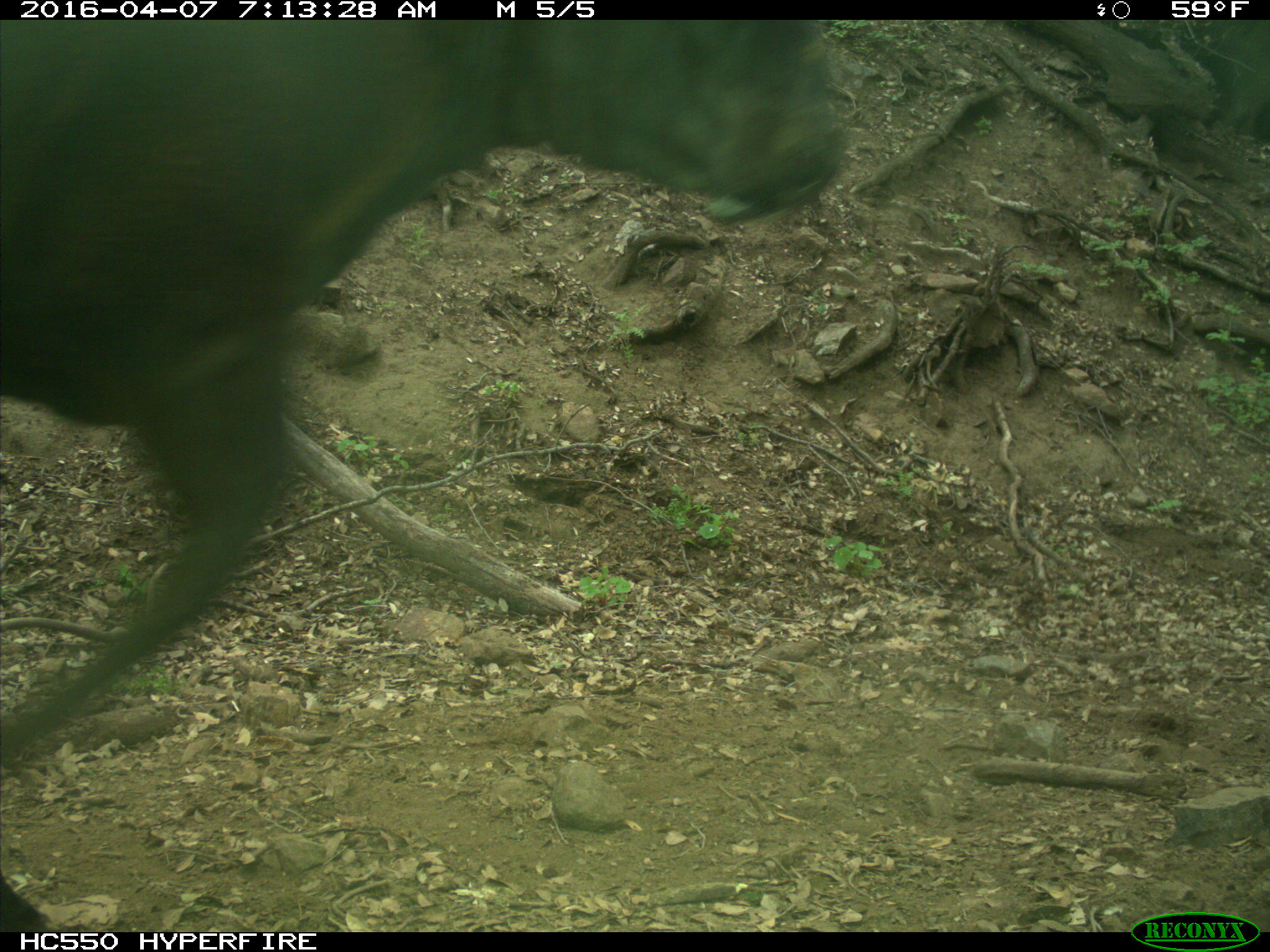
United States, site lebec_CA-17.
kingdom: Animalia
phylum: Chordata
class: Mammalia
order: Artiodactyla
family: Bovidae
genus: Bos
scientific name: Bos taurus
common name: domestic cow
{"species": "Bos taurus (domestic cow)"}